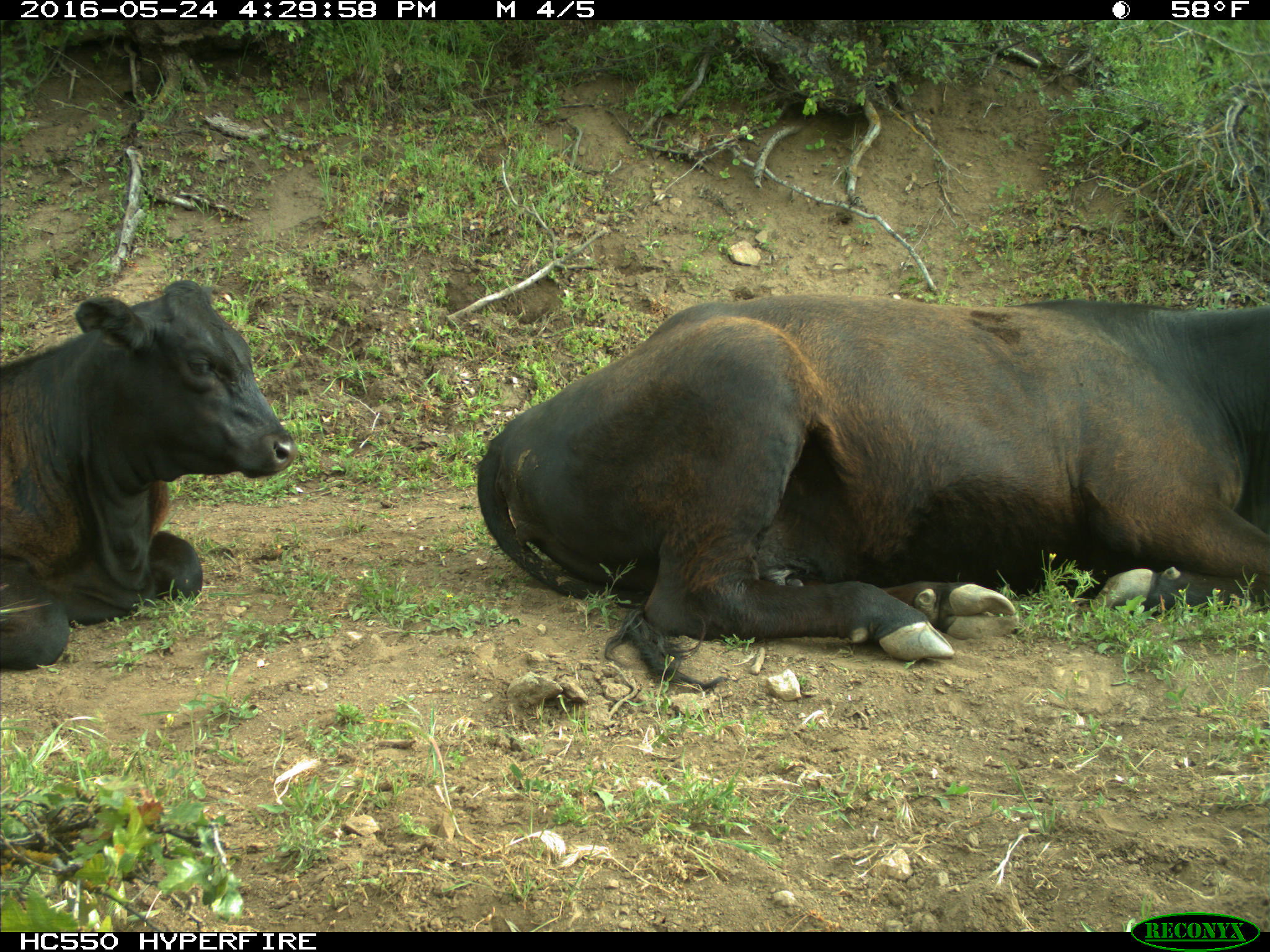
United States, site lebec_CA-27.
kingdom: Animalia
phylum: Chordata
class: Mammalia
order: Artiodactyla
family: Bovidae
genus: Bos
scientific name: Bos taurus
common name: domestic cow